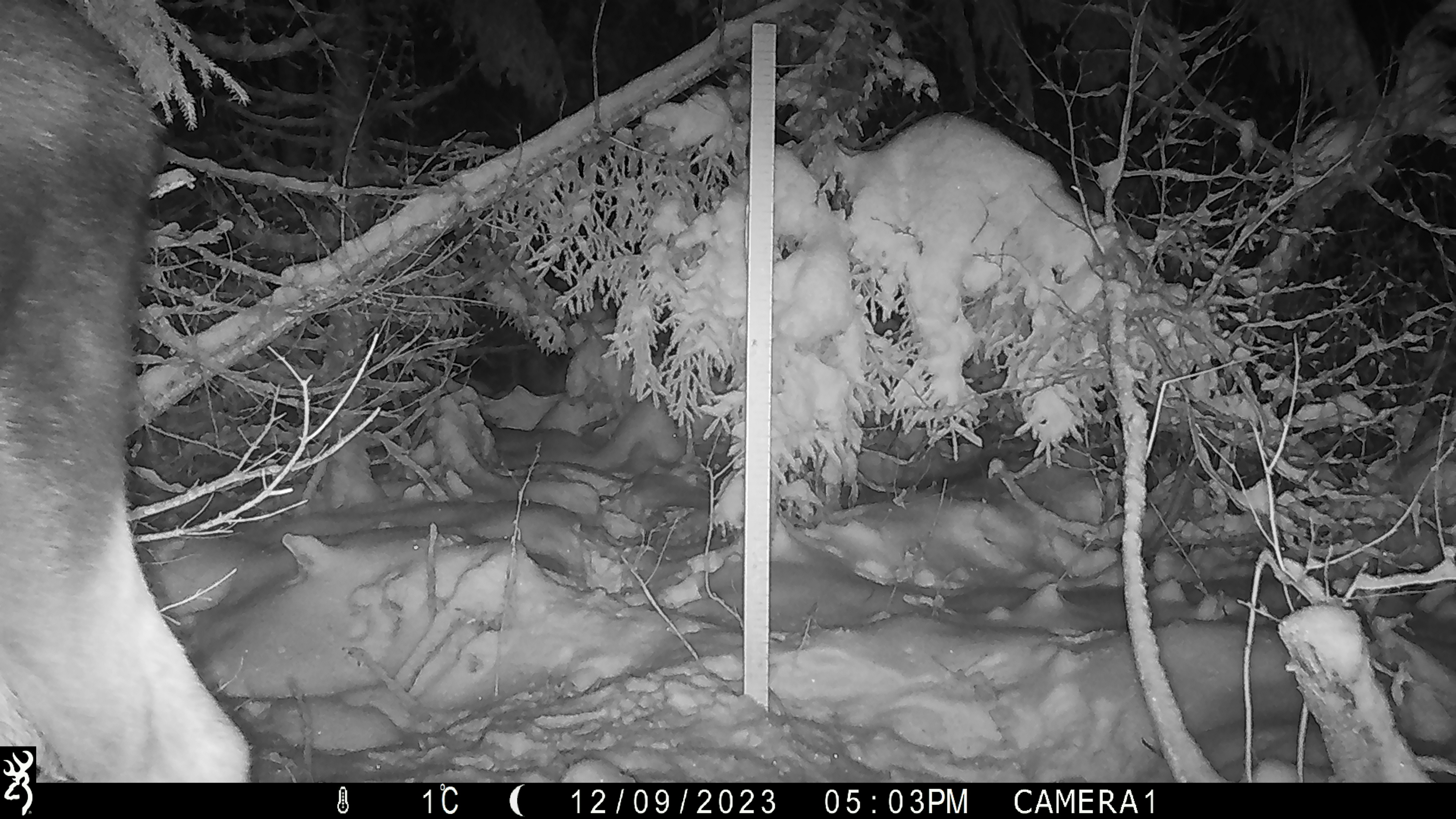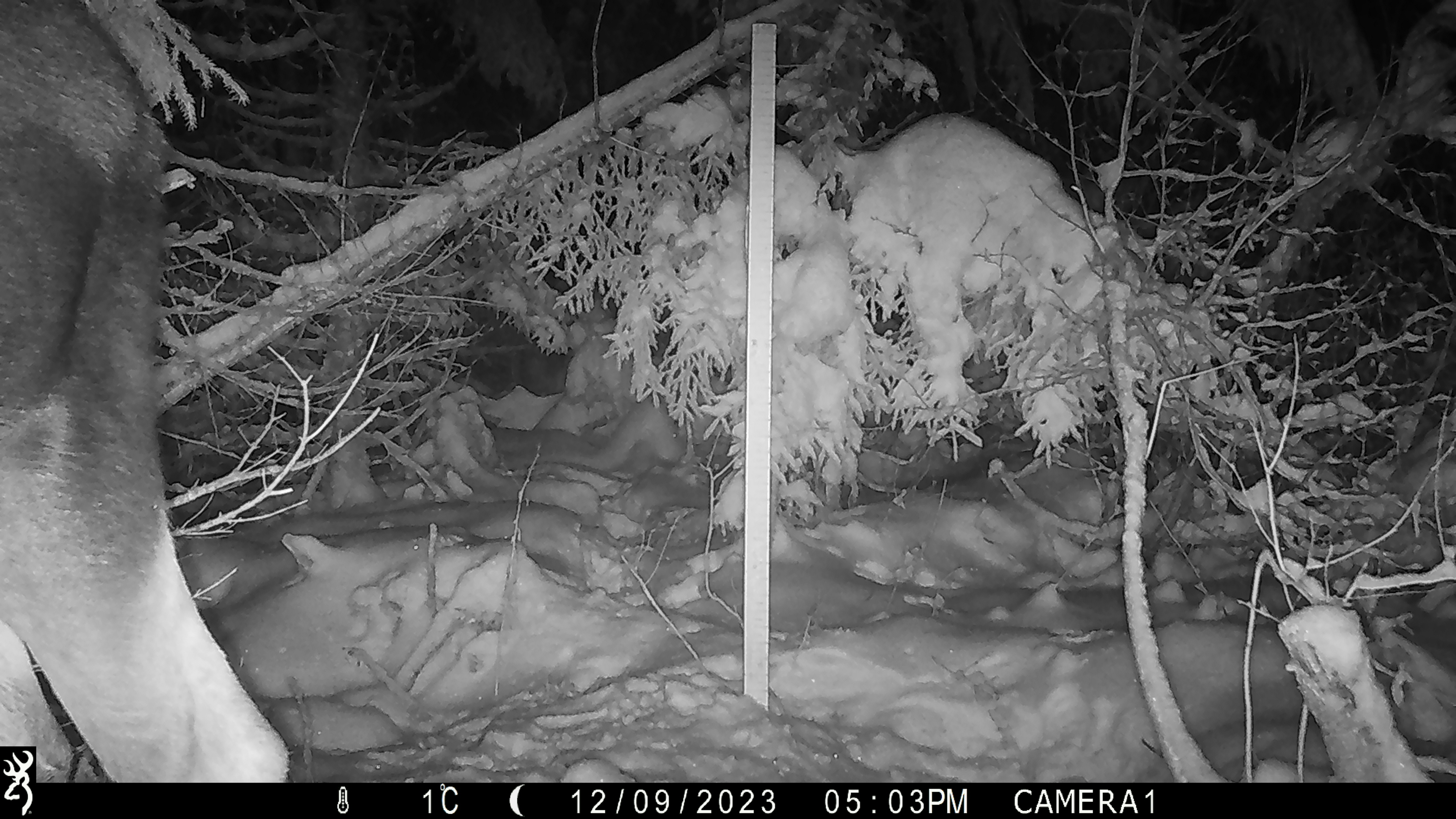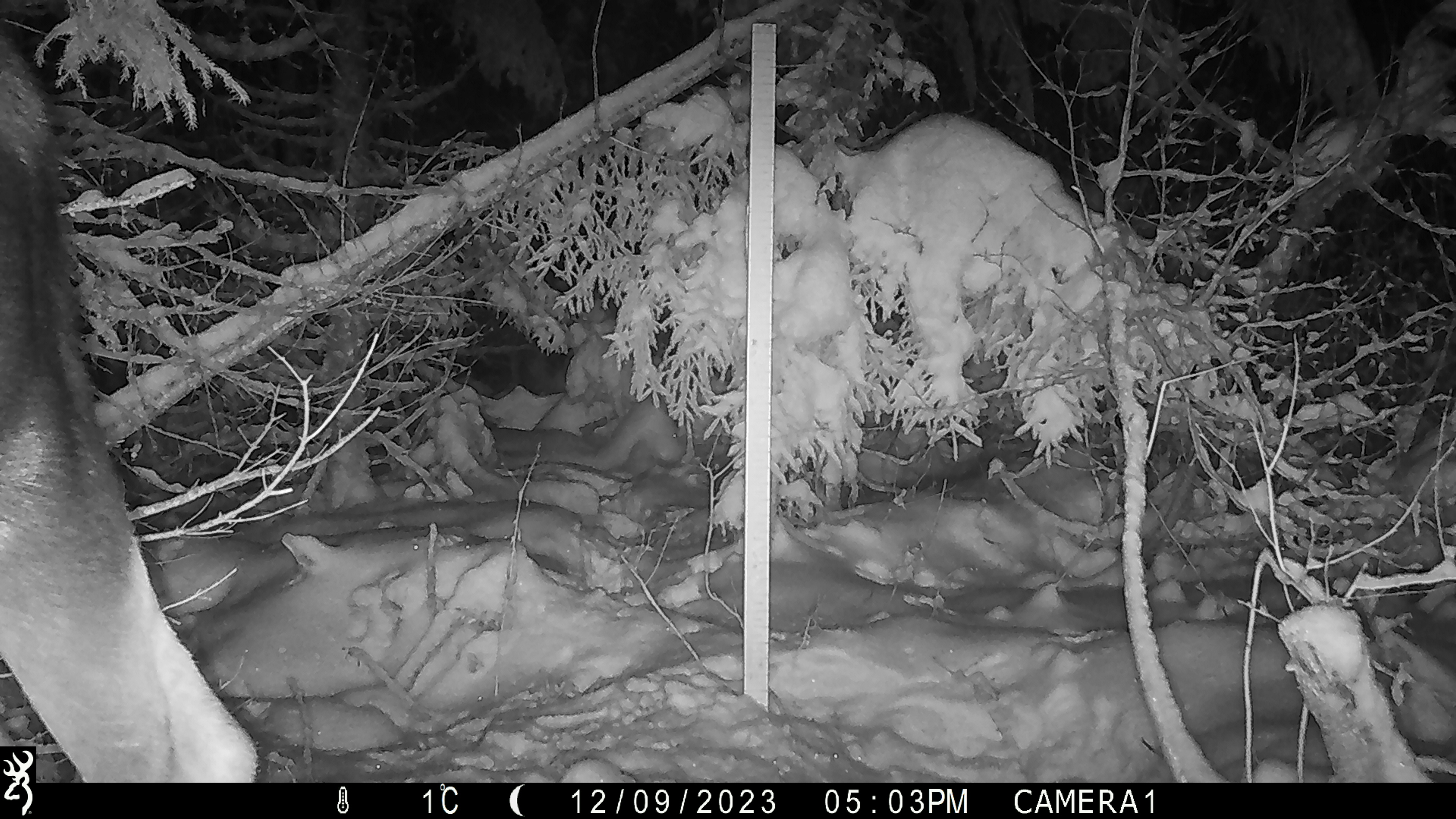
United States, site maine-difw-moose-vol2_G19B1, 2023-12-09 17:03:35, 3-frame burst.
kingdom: Animalia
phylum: Chordata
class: Mammalia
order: Artiodactyla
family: Cervidae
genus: Alces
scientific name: Alces alces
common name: moose